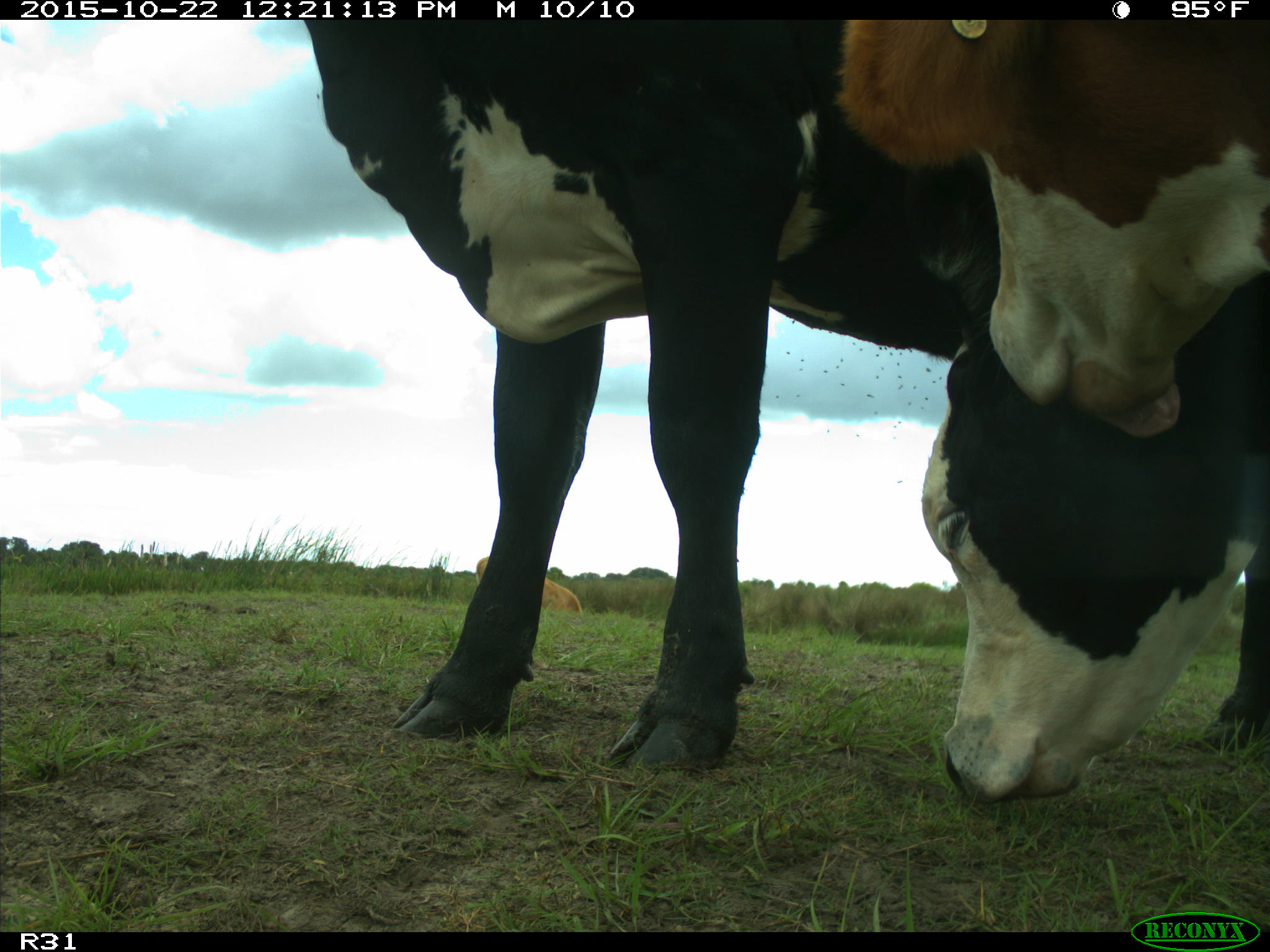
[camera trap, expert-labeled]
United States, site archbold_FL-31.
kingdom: Animalia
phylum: Chordata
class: Mammalia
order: Artiodactyla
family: Bovidae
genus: Bos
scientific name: Bos taurus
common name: domestic cow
Bos taurus (domestic cow).